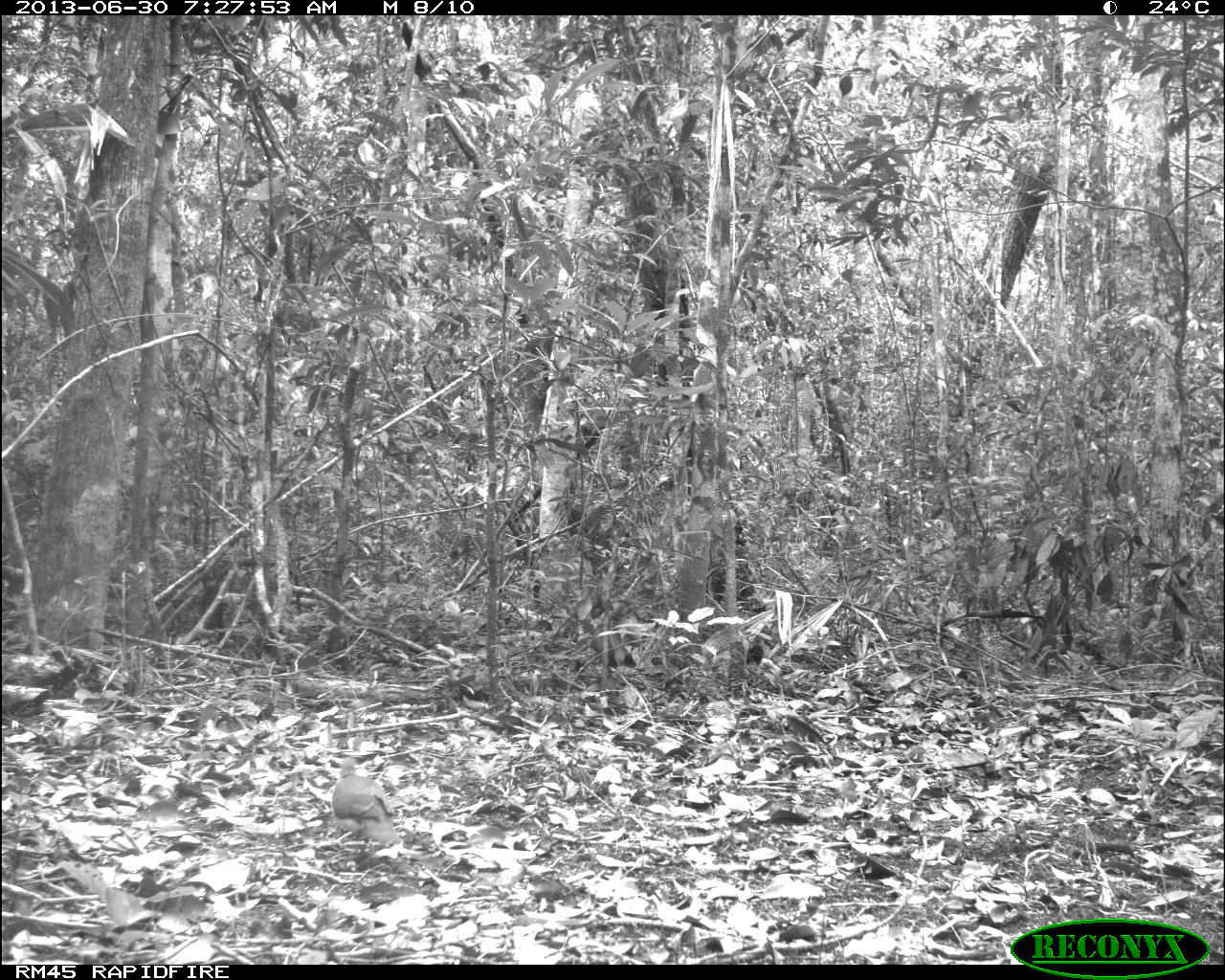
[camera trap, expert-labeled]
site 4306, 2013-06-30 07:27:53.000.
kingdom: Animalia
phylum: Chordata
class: Aves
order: Columbiformes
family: Columbidae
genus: Leptotila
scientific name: Leptotila plumbeiceps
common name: gray-headed dove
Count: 1.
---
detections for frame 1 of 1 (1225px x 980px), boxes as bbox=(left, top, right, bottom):
leptotila plumbeiceps: bbox=(331, 757, 400, 857)